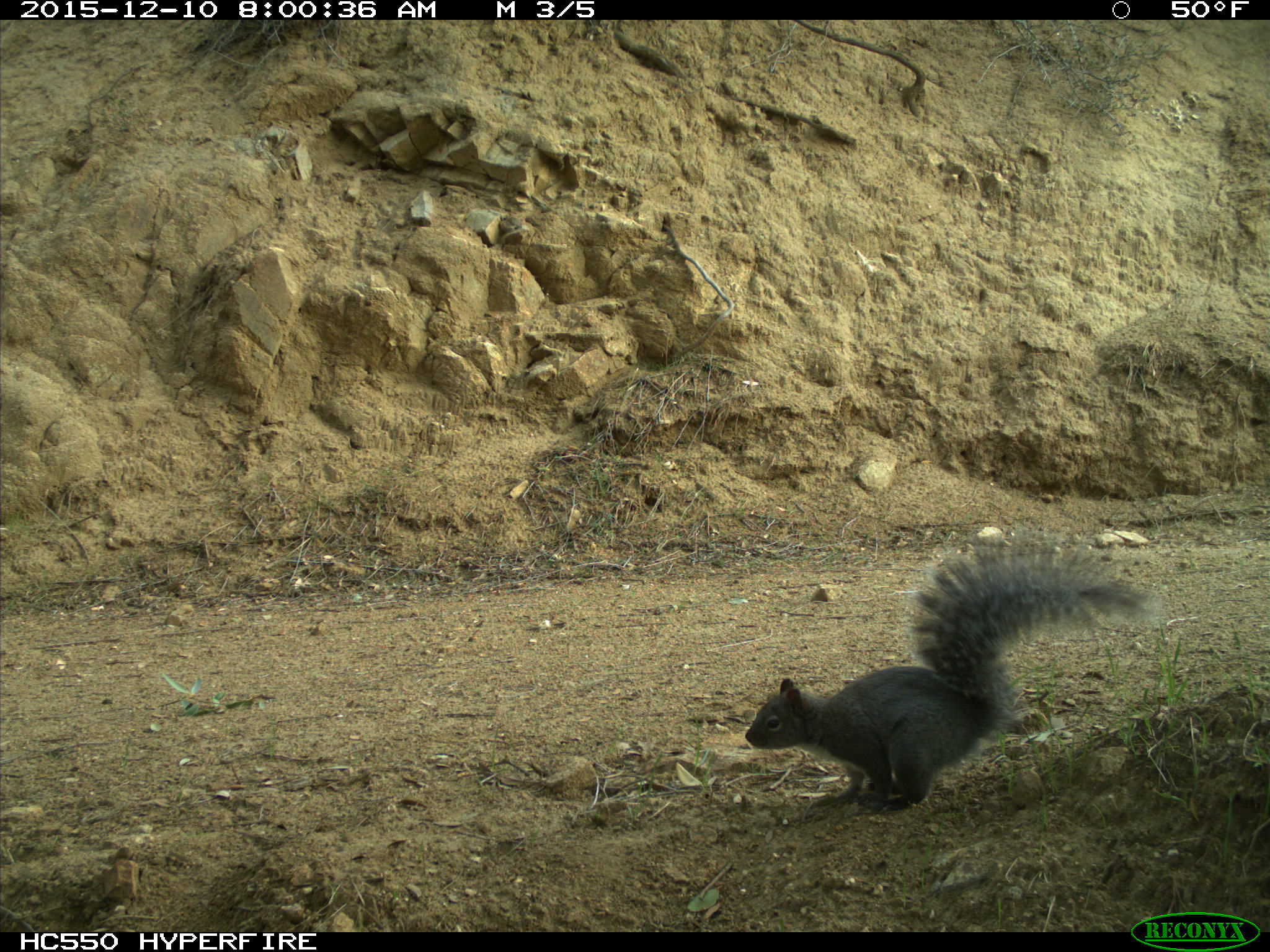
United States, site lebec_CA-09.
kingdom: Animalia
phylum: Chordata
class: Mammalia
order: Rodentia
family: Sciuridae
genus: Sciurus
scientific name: Sciurus carolinensis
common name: eastern gray squirrel